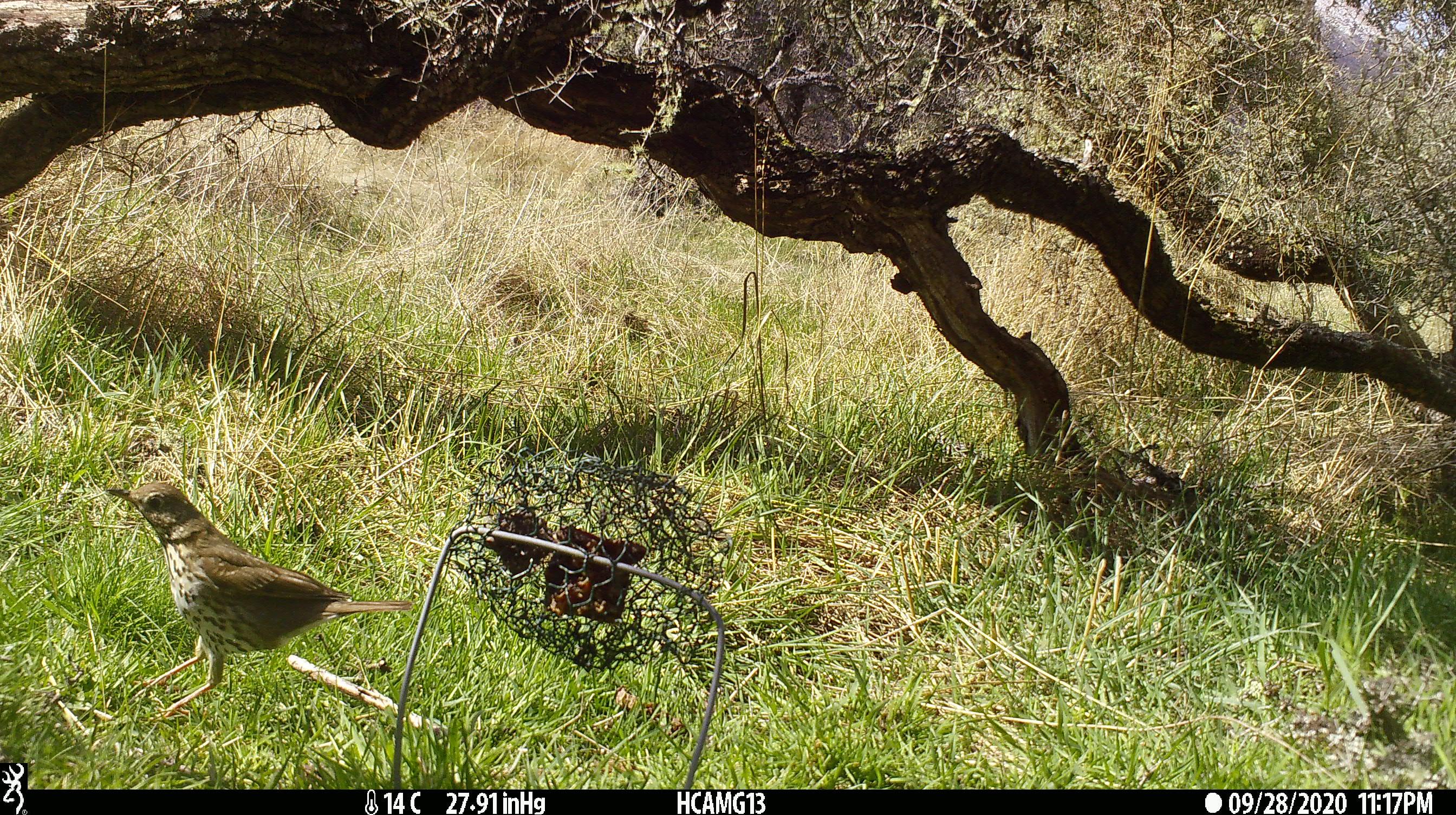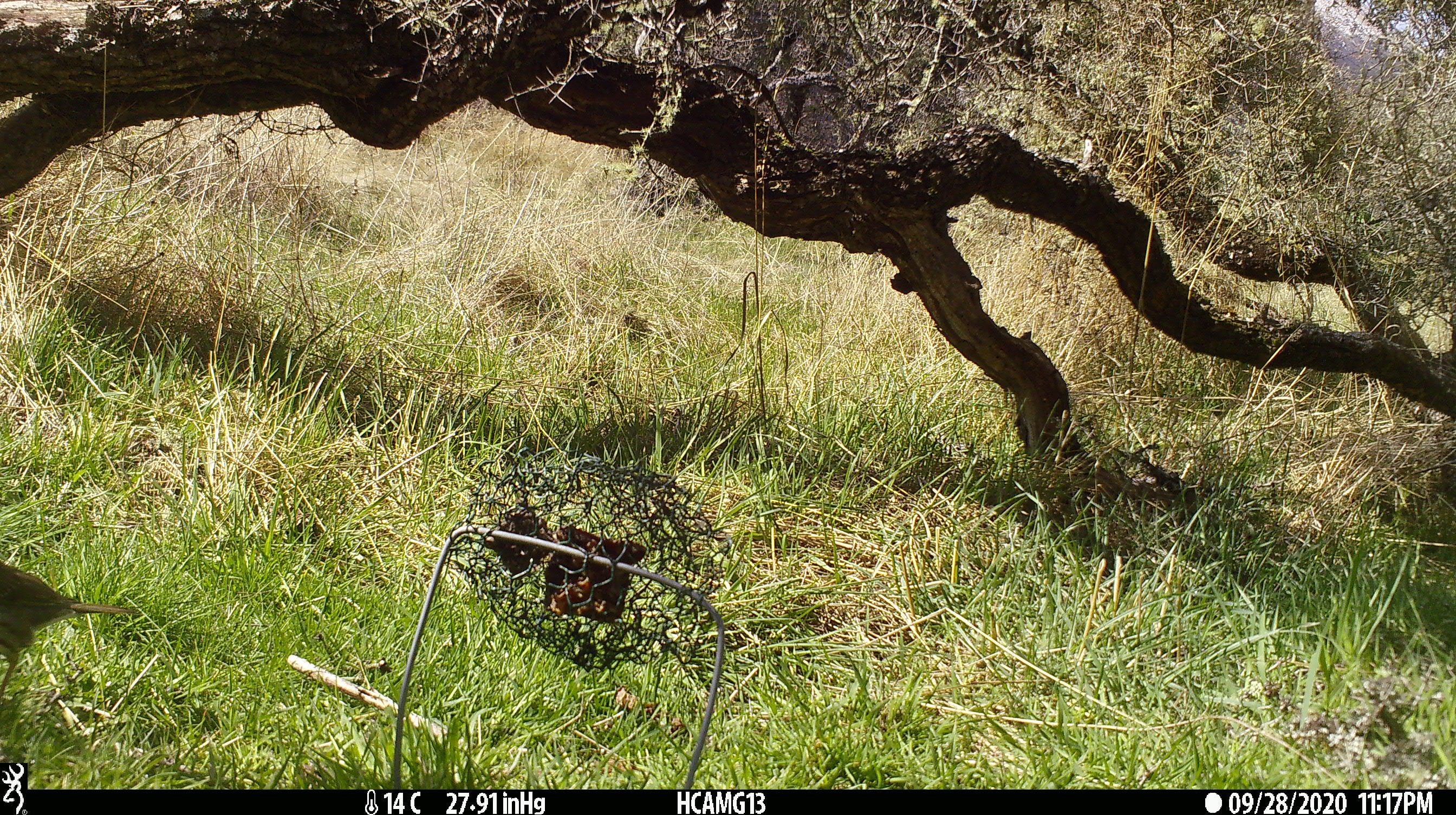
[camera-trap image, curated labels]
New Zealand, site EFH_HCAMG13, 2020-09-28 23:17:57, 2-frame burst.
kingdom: Animalia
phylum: Chordata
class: Aves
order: Passeriformes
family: Turdidae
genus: Turdus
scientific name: Turdus philomelos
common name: song thrush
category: thrush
Thrush (song thrush) (Turdus philomelos).